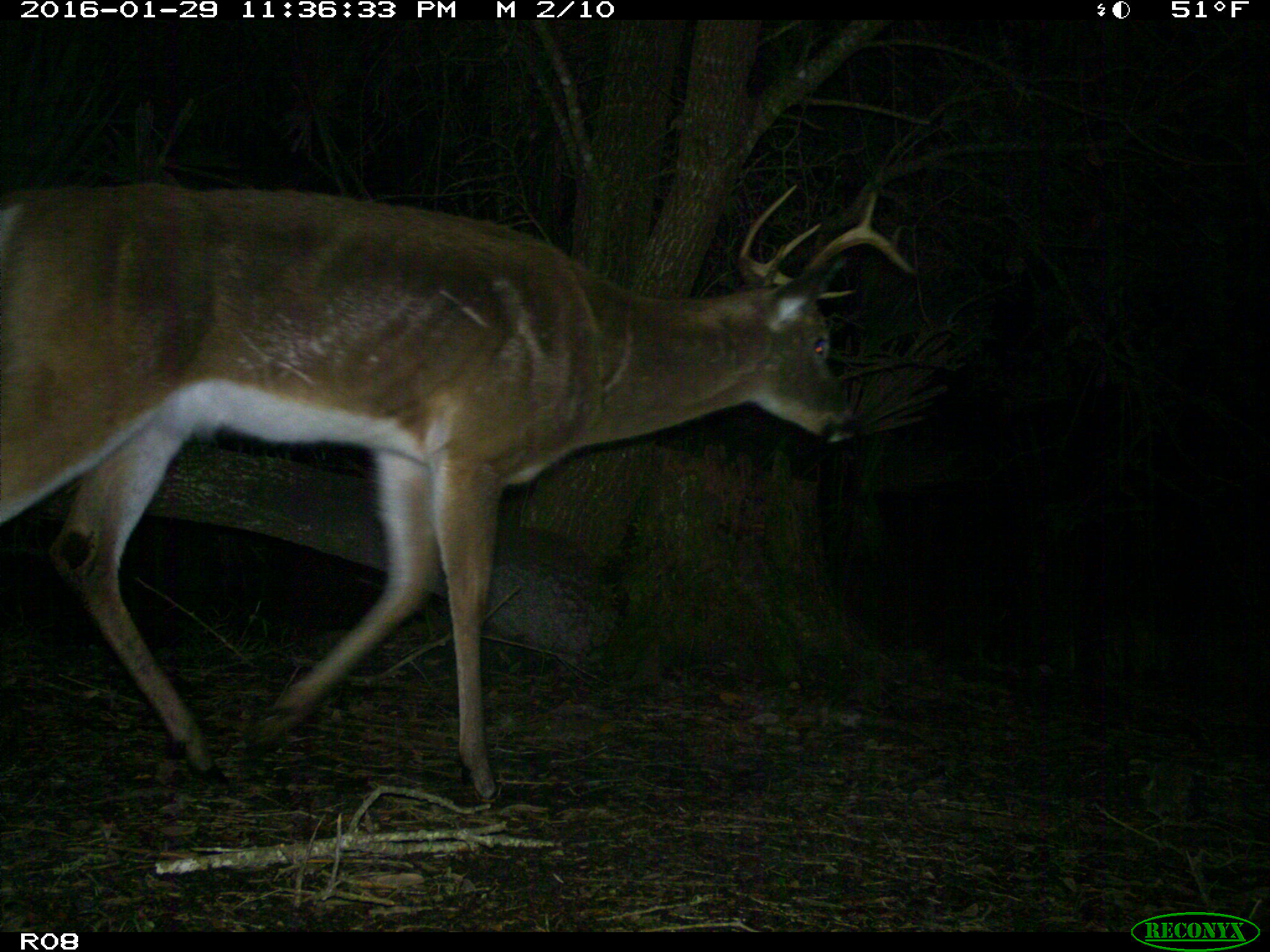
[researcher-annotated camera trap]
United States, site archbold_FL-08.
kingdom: Animalia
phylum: Chordata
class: Mammalia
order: Artiodactyla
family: Cervidae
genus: Odocoileus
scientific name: Odocoileus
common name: deer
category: unidentified deer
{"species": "unidentified deer (deer) (Odocoileus)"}